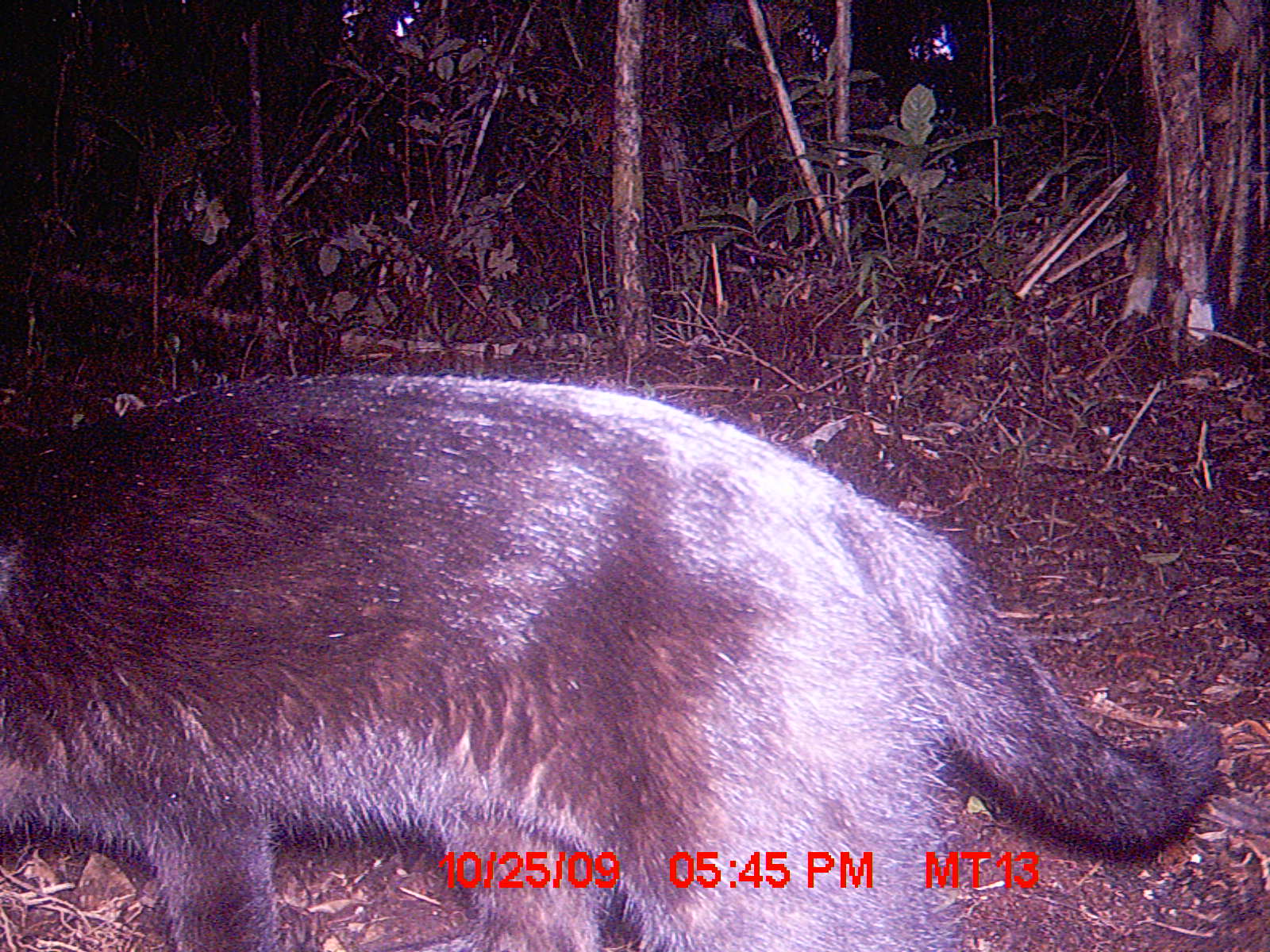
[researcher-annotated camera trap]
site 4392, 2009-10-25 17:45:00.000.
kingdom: Animalia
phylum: Chordata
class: Mammalia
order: Carnivora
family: Felidae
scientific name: Felidae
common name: felids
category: felis sp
Felis sp (felids) (Felidae), count 1.